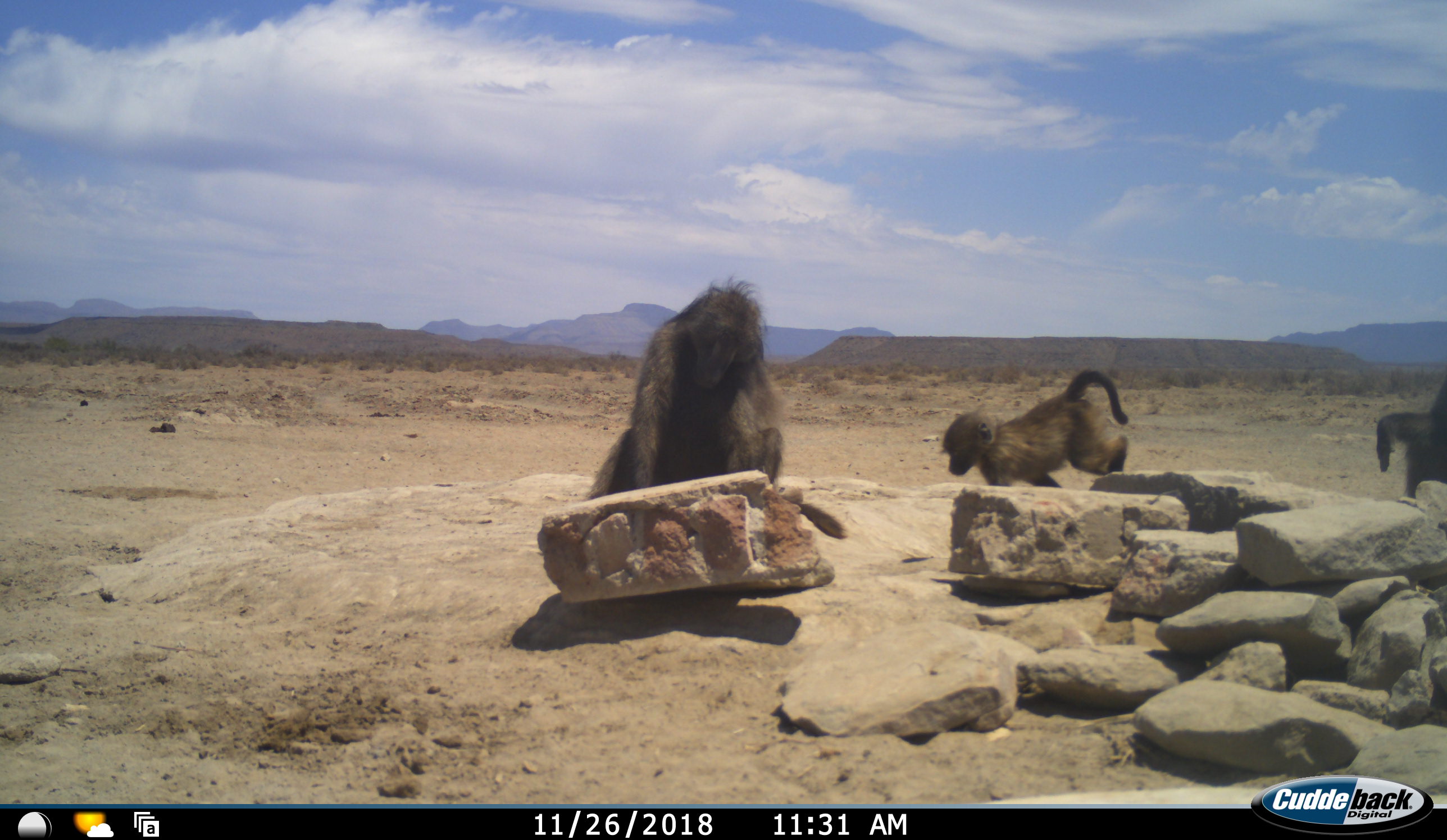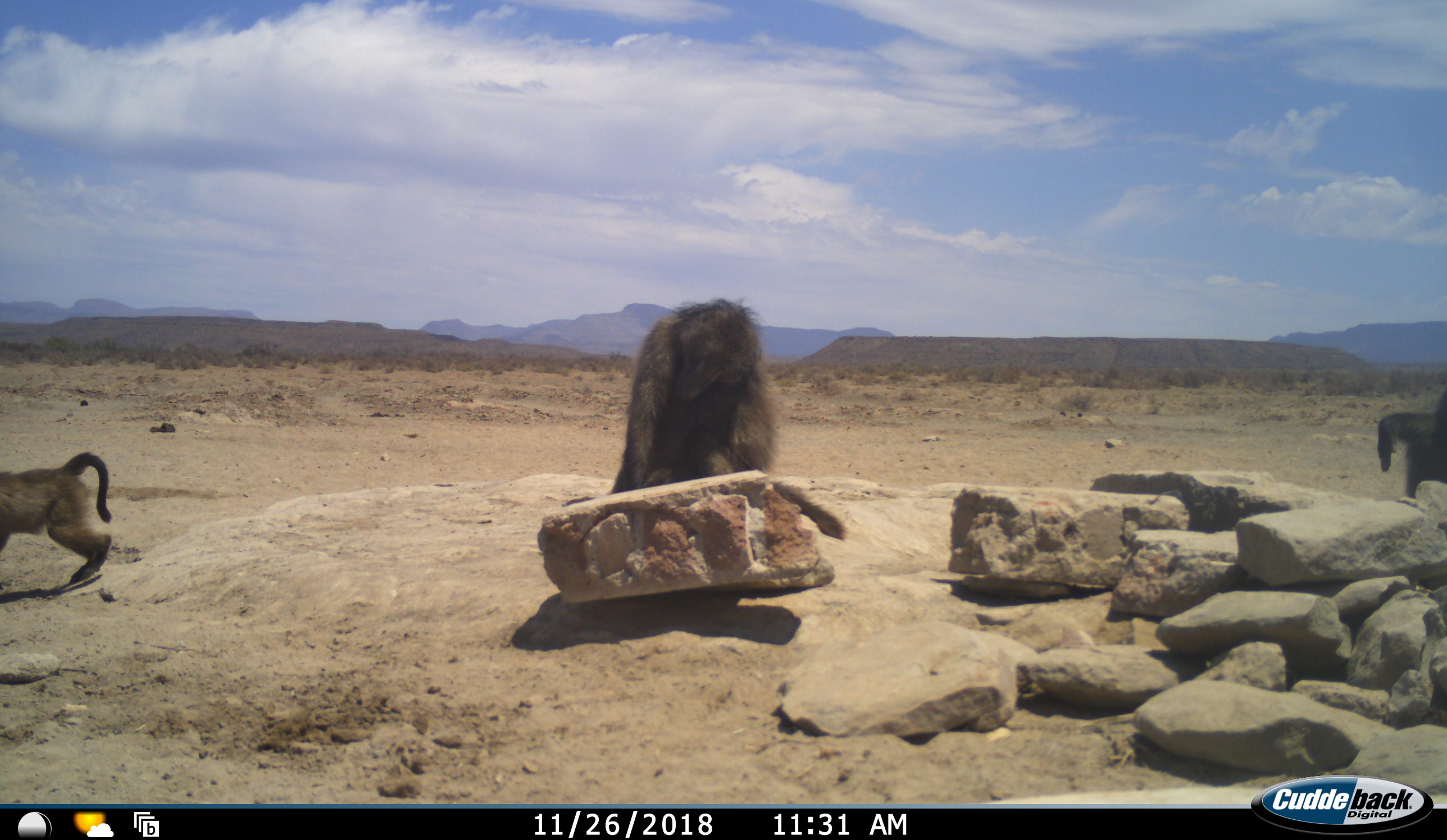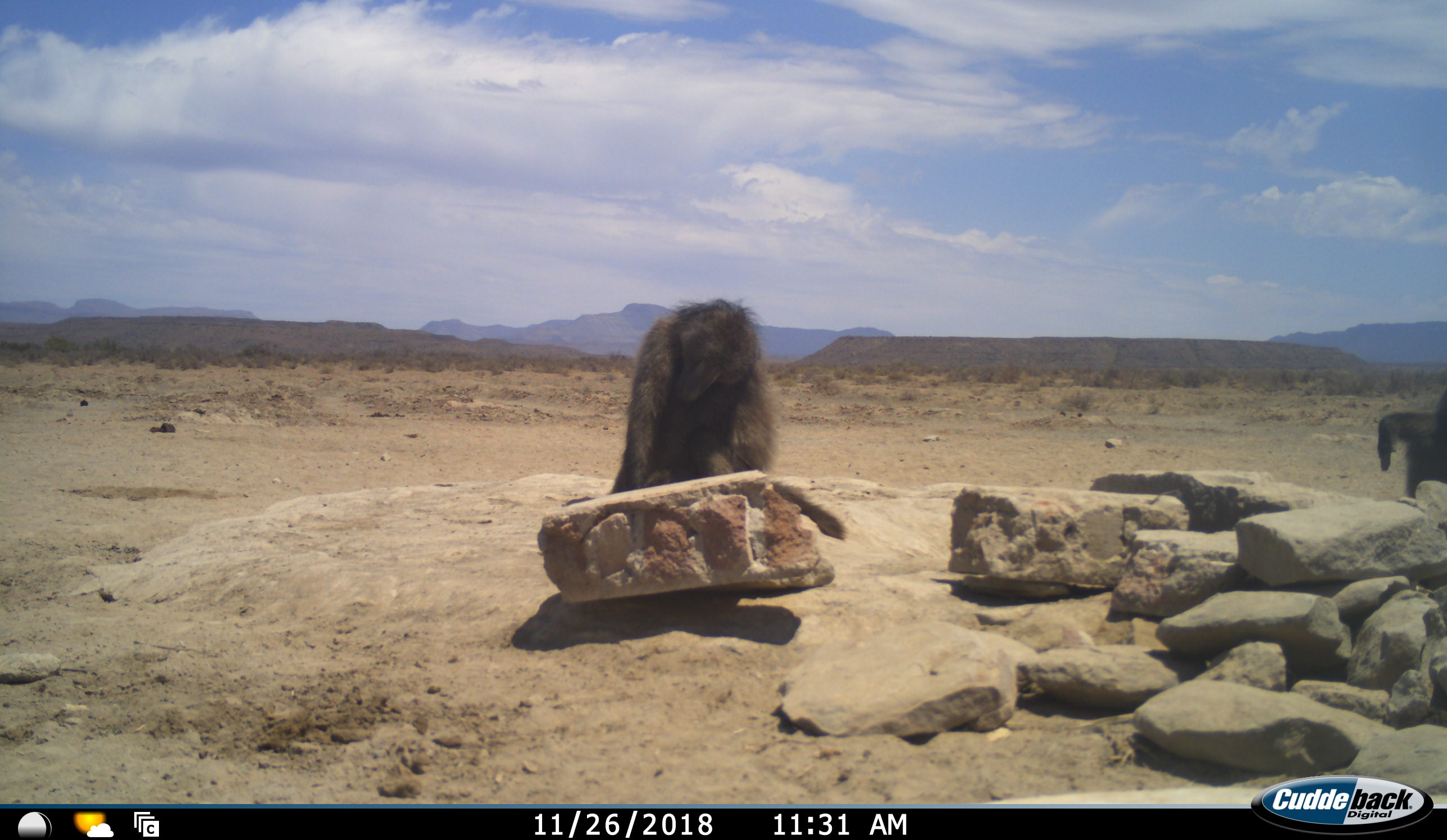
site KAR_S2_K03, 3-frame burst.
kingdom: Animalia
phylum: Chordata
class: Mammalia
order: Primates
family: Cercopithecidae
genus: Papio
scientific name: Papio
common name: baboon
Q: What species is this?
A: Baboon (Papio).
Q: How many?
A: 3.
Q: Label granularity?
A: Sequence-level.